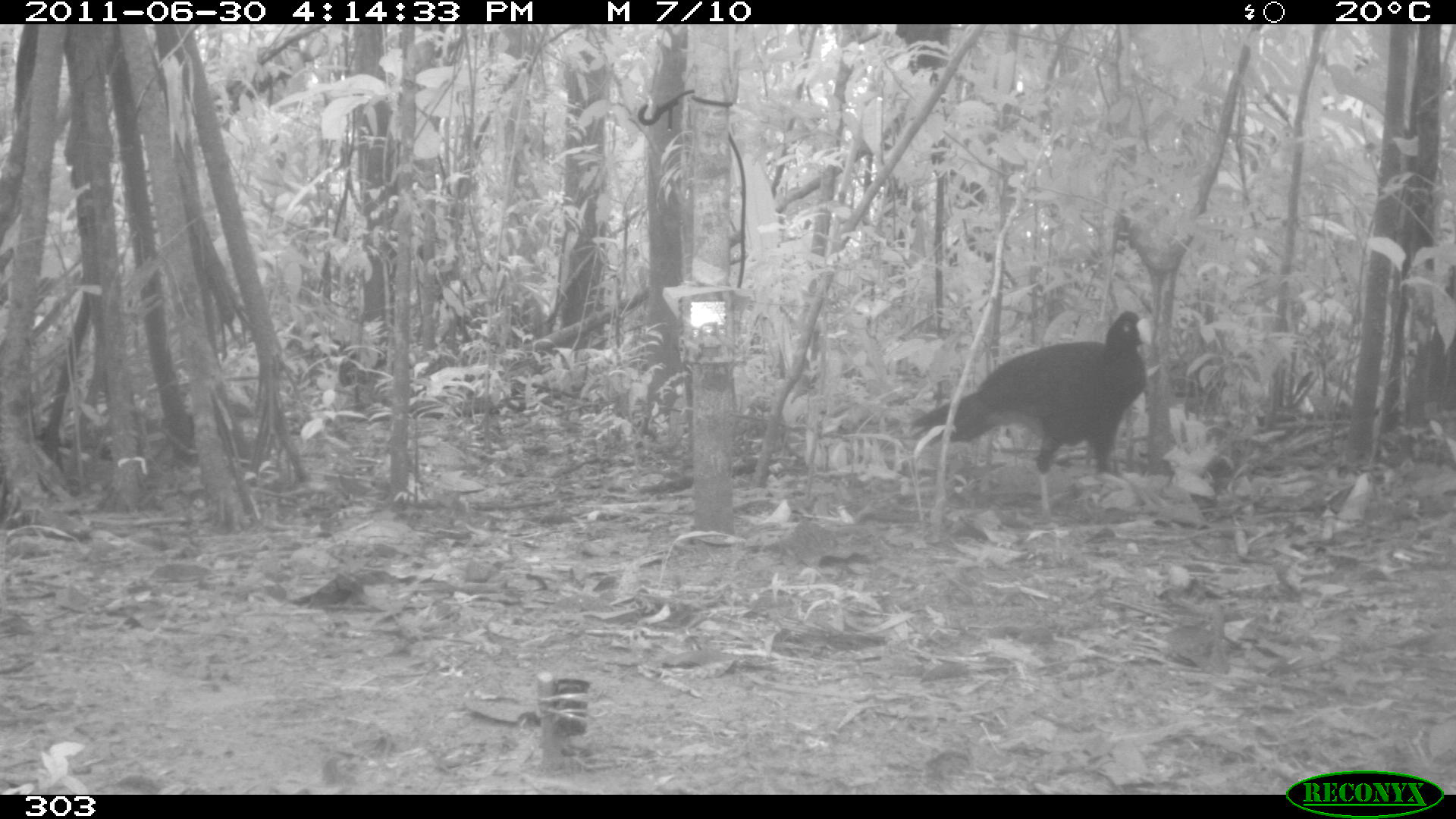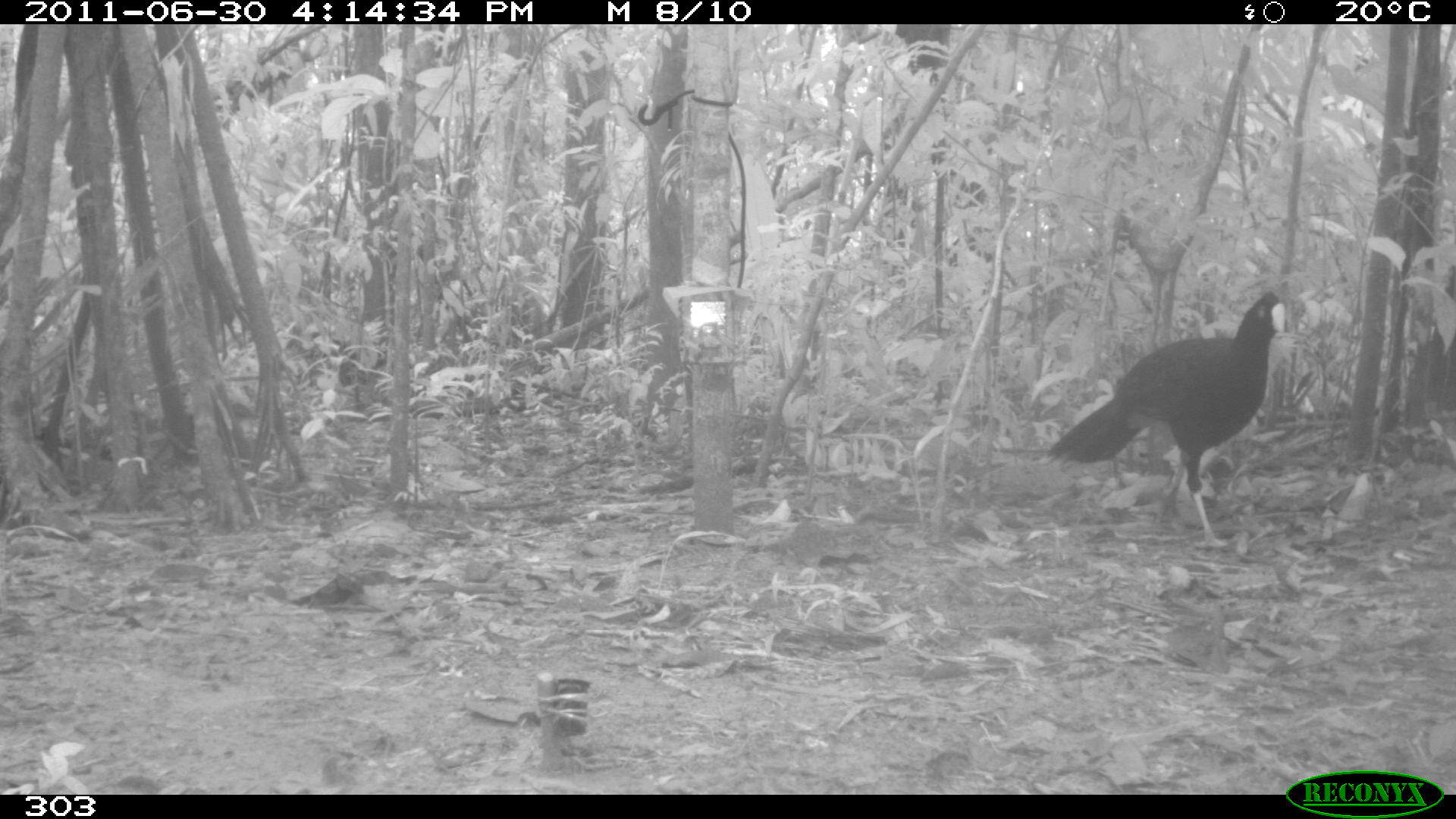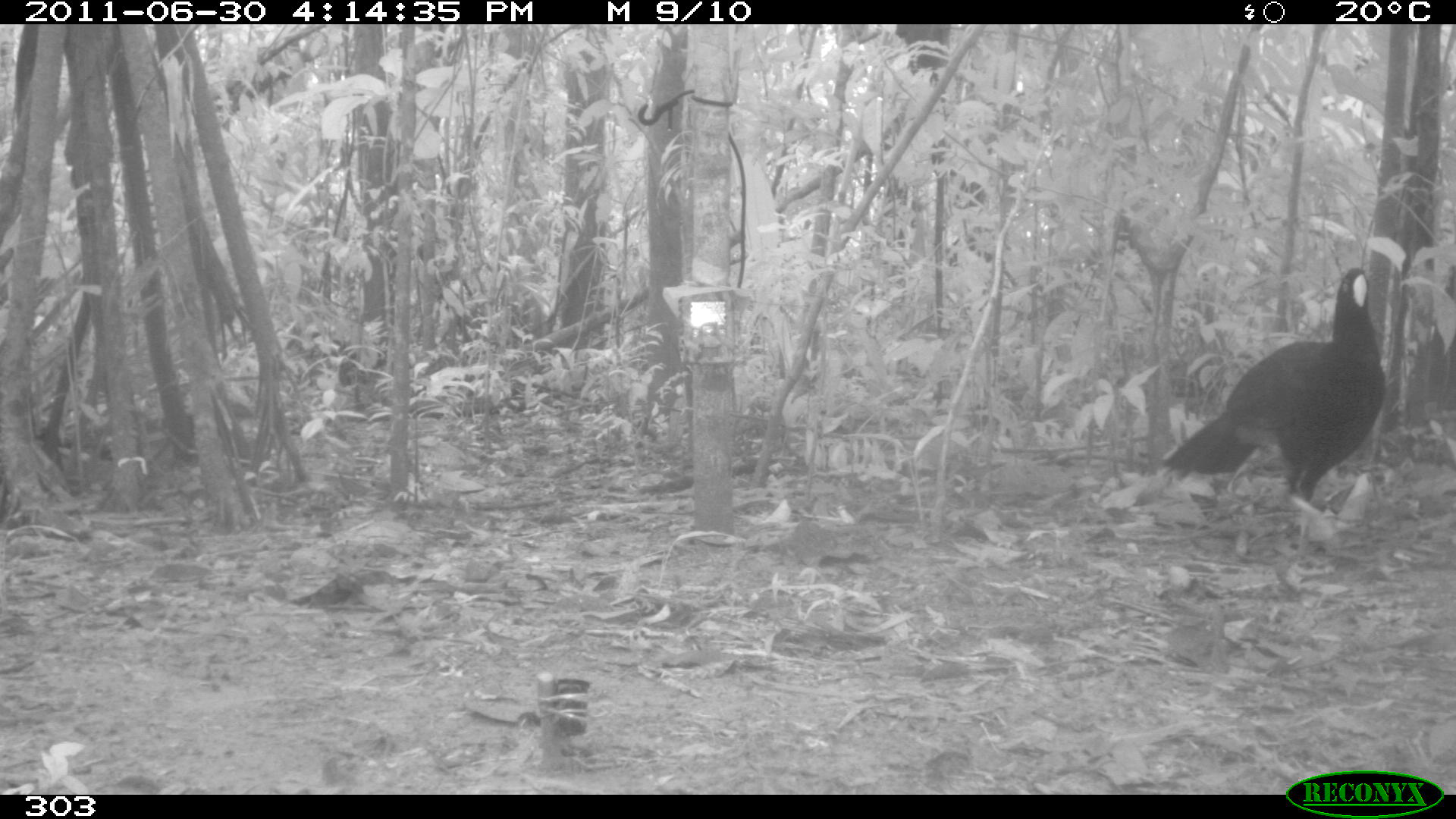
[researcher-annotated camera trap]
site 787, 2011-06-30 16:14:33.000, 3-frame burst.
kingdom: Animalia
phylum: Chordata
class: Aves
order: Galliformes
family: Cracidae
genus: Mitu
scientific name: Mitu tuberosum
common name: razor-billed curassow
Mitu tuberosum (razor-billed curassow).